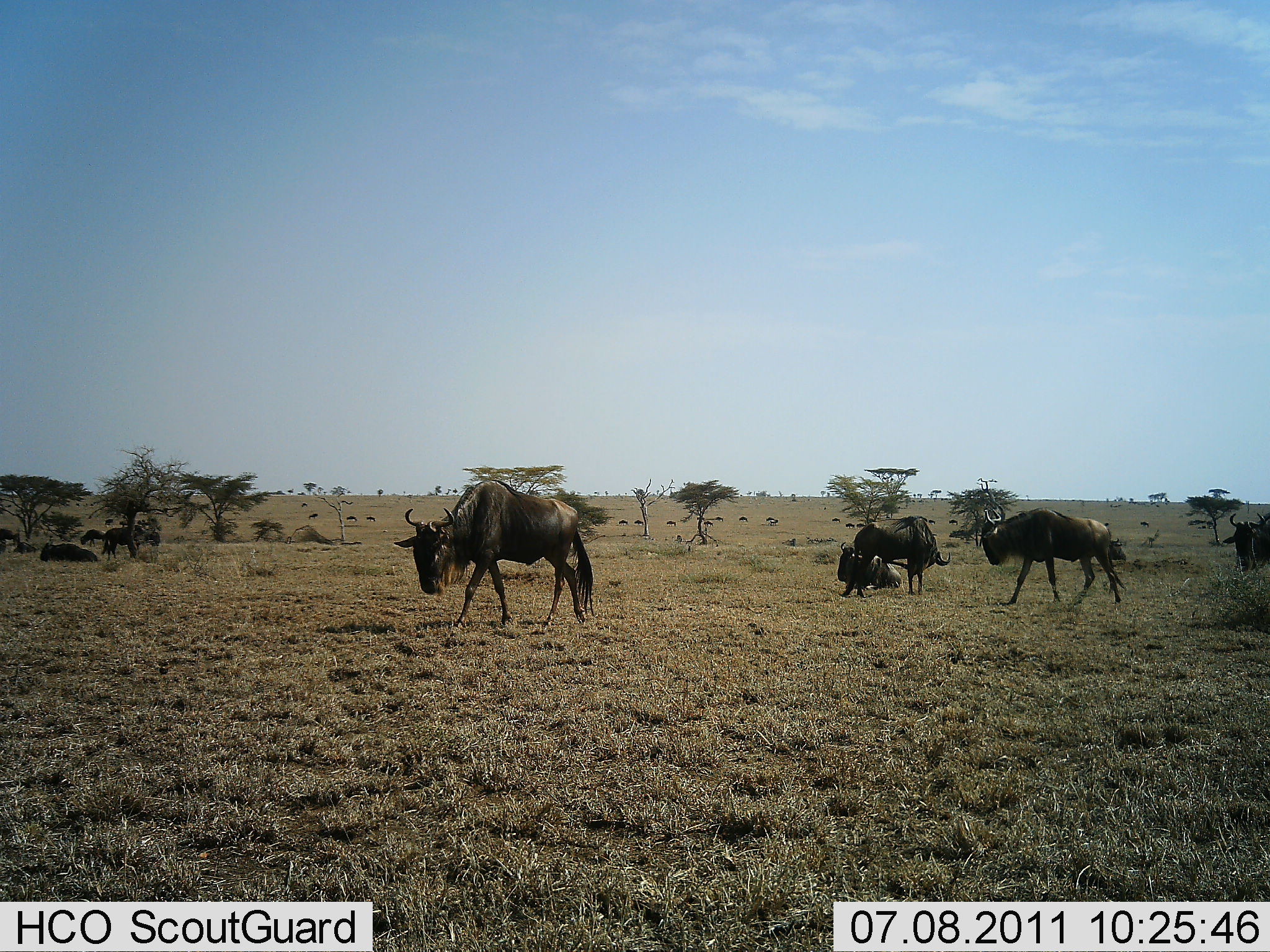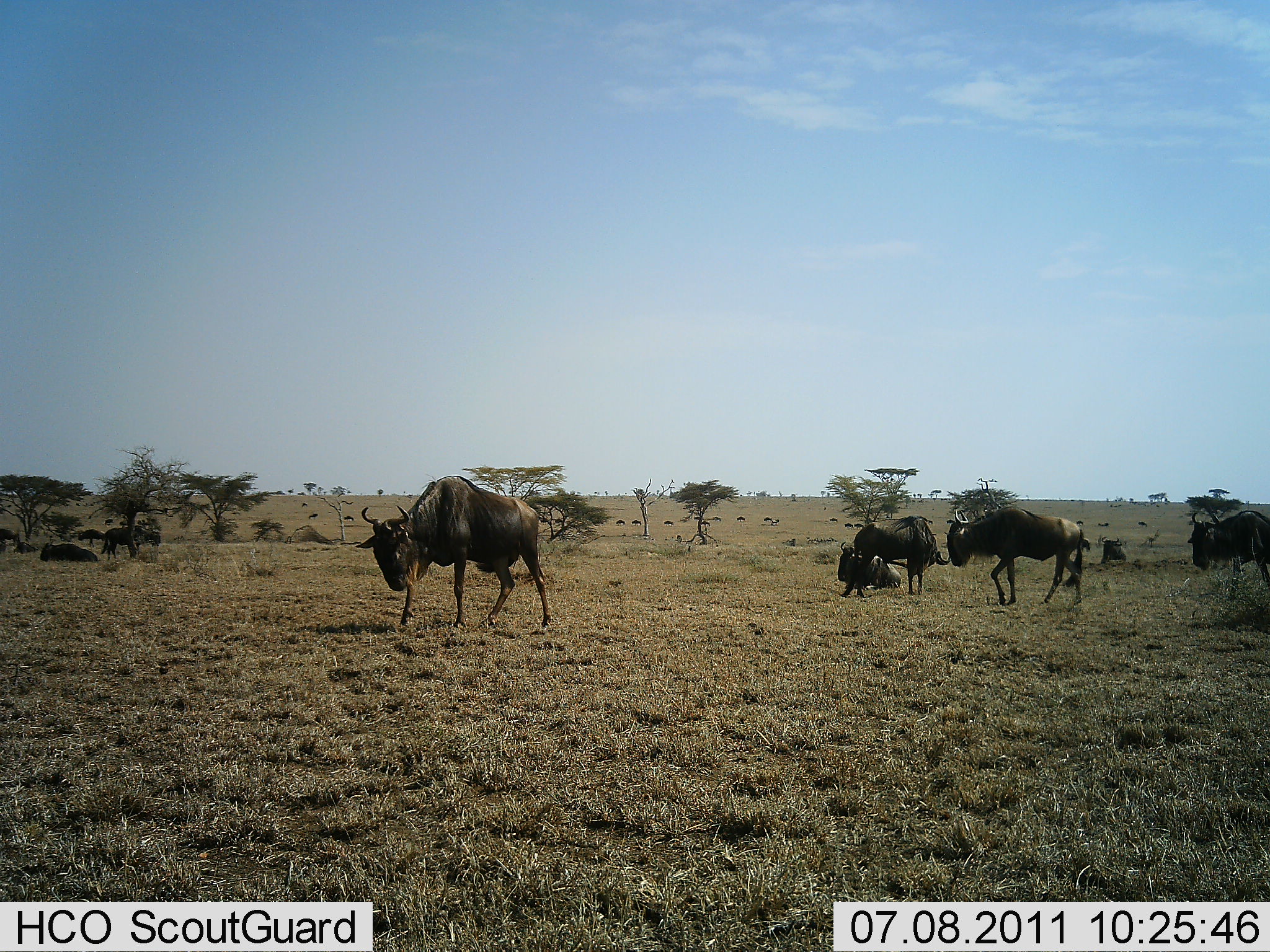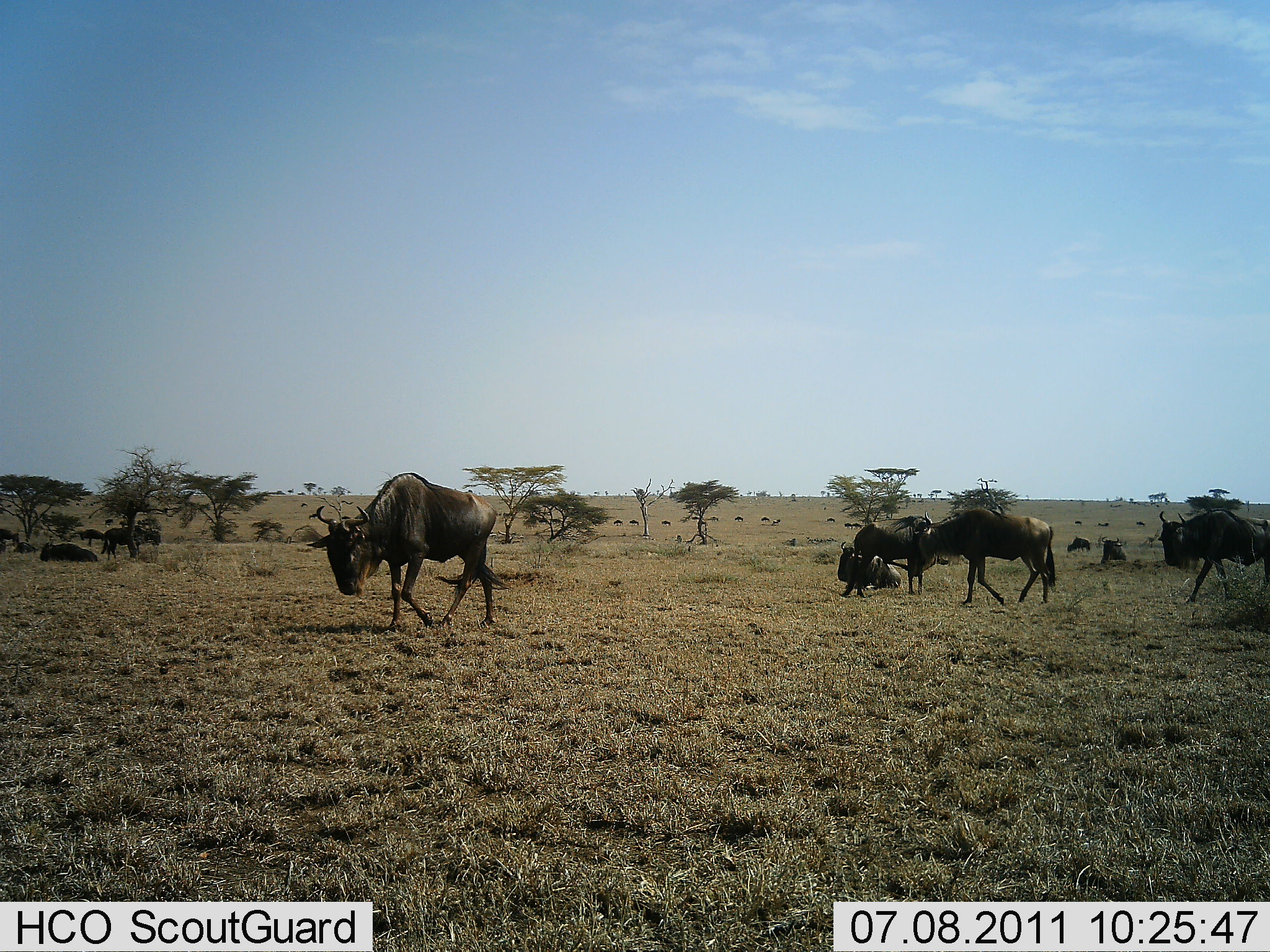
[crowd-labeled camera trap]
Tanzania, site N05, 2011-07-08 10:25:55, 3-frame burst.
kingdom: Animalia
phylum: Chordata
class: Mammalia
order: Artiodactyla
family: Bovidae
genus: Connochaetes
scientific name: Connochaetes taurinus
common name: blue wildebeest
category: wildebeest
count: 11-50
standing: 69%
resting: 46%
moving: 77%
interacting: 0%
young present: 0%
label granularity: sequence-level